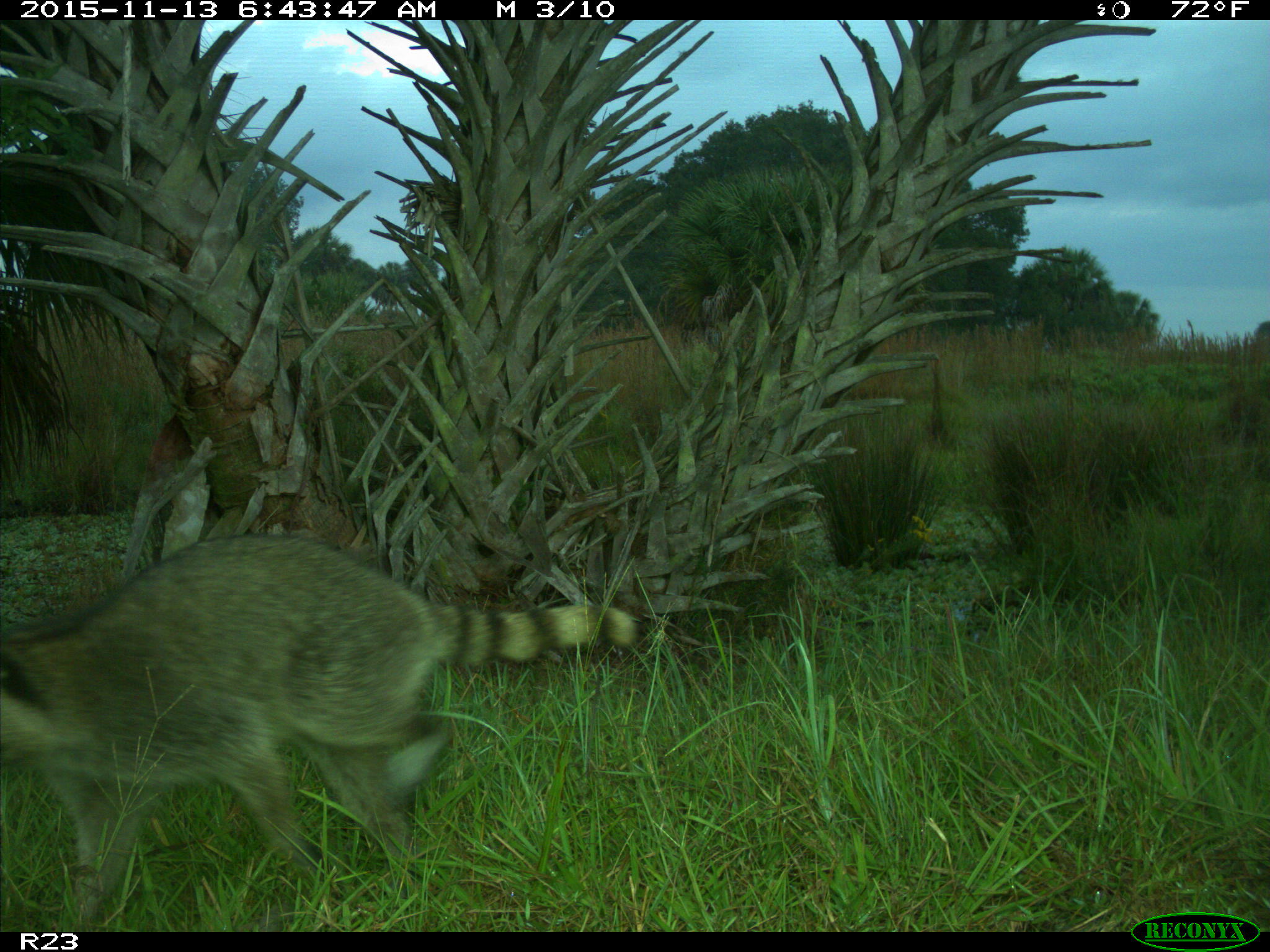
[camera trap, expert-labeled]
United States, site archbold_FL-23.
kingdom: Animalia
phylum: Chordata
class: Mammalia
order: Carnivora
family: Procyonidae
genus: Procyon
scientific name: Procyon lotor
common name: common raccoon